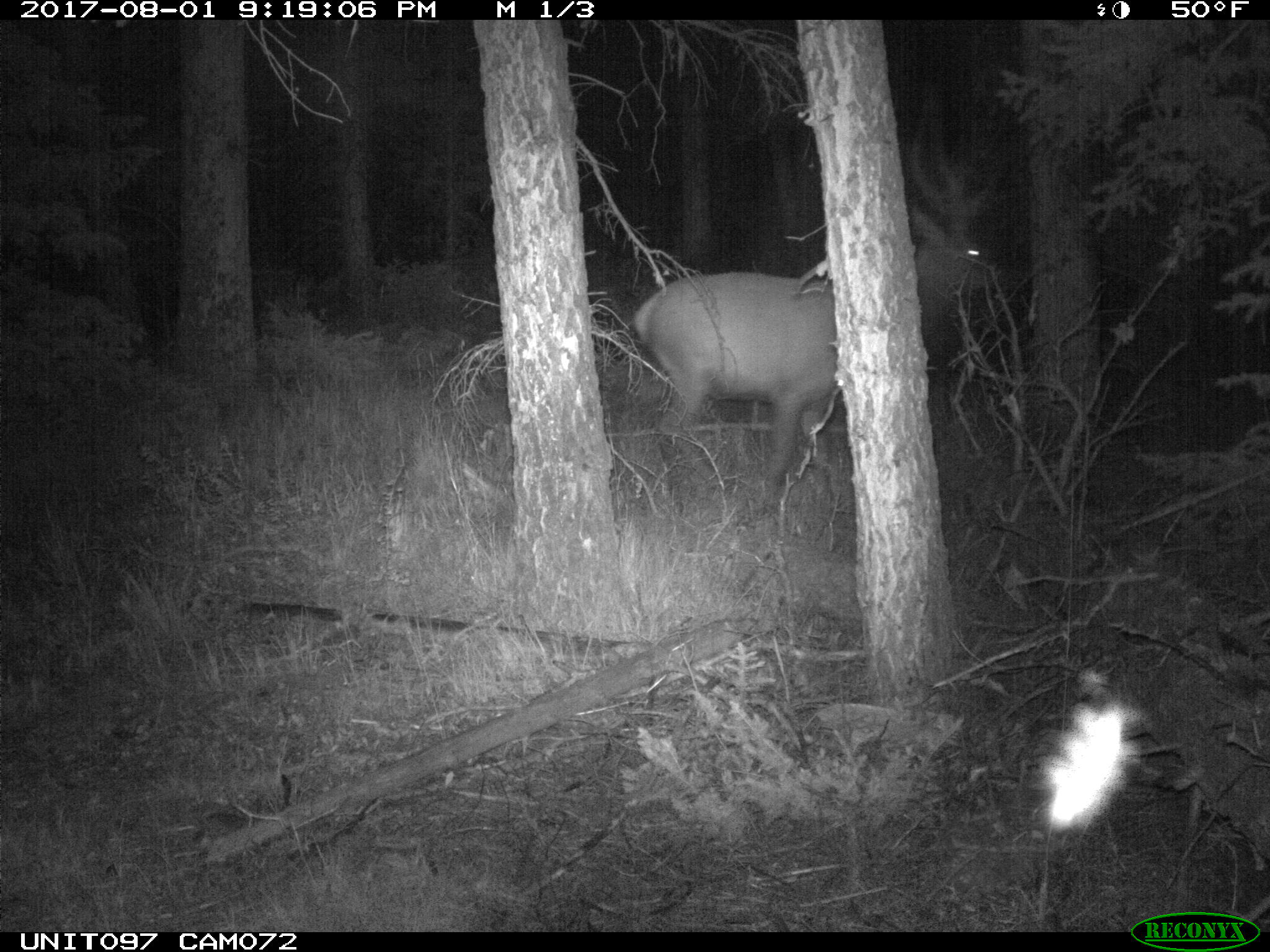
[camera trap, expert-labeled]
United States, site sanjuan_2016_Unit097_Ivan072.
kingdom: Animalia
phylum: Chordata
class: Mammalia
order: Artiodactyla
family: Cervidae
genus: Cervus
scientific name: Cervus elaphus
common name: red deer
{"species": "Cervus elaphus (red deer)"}